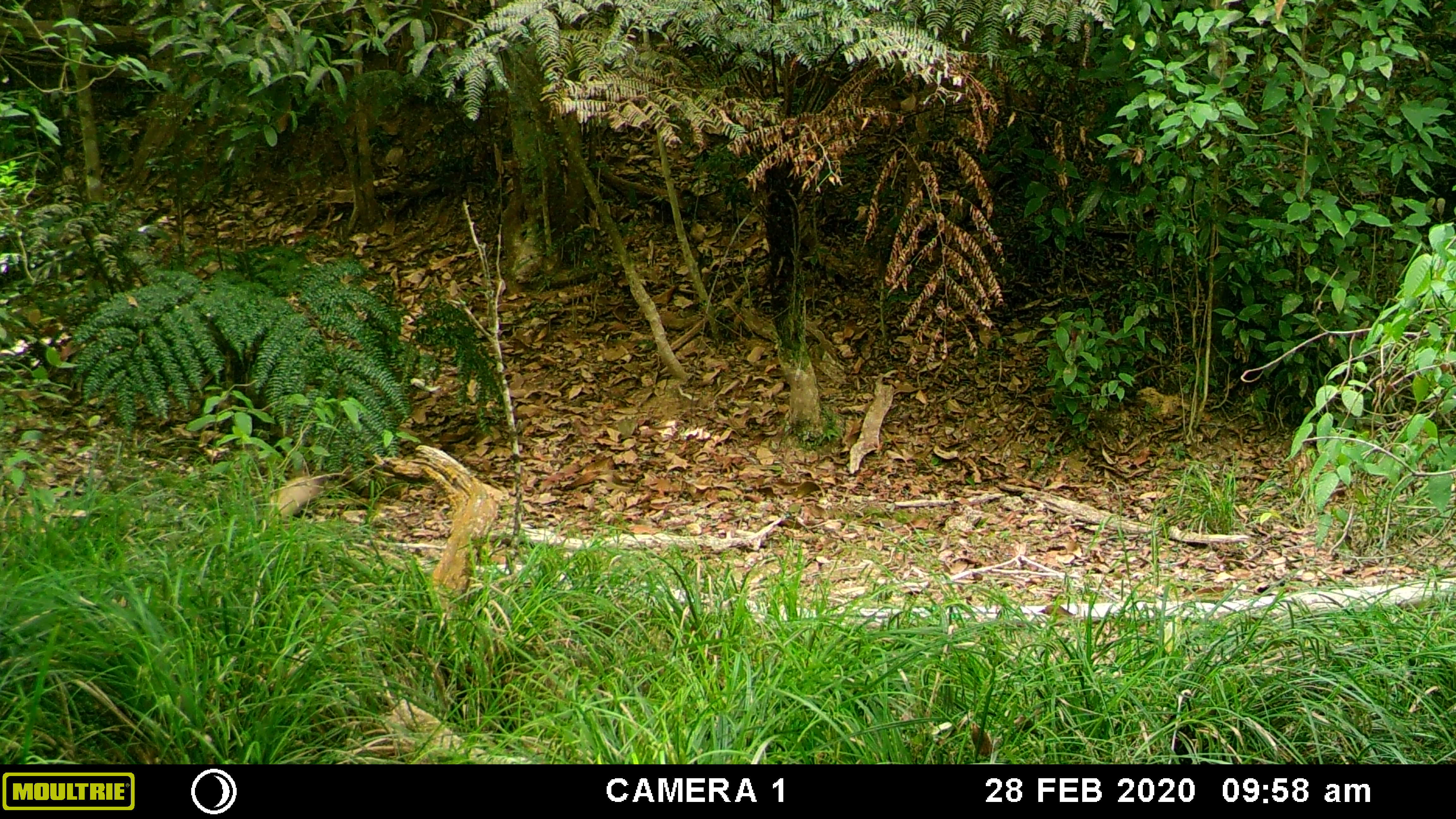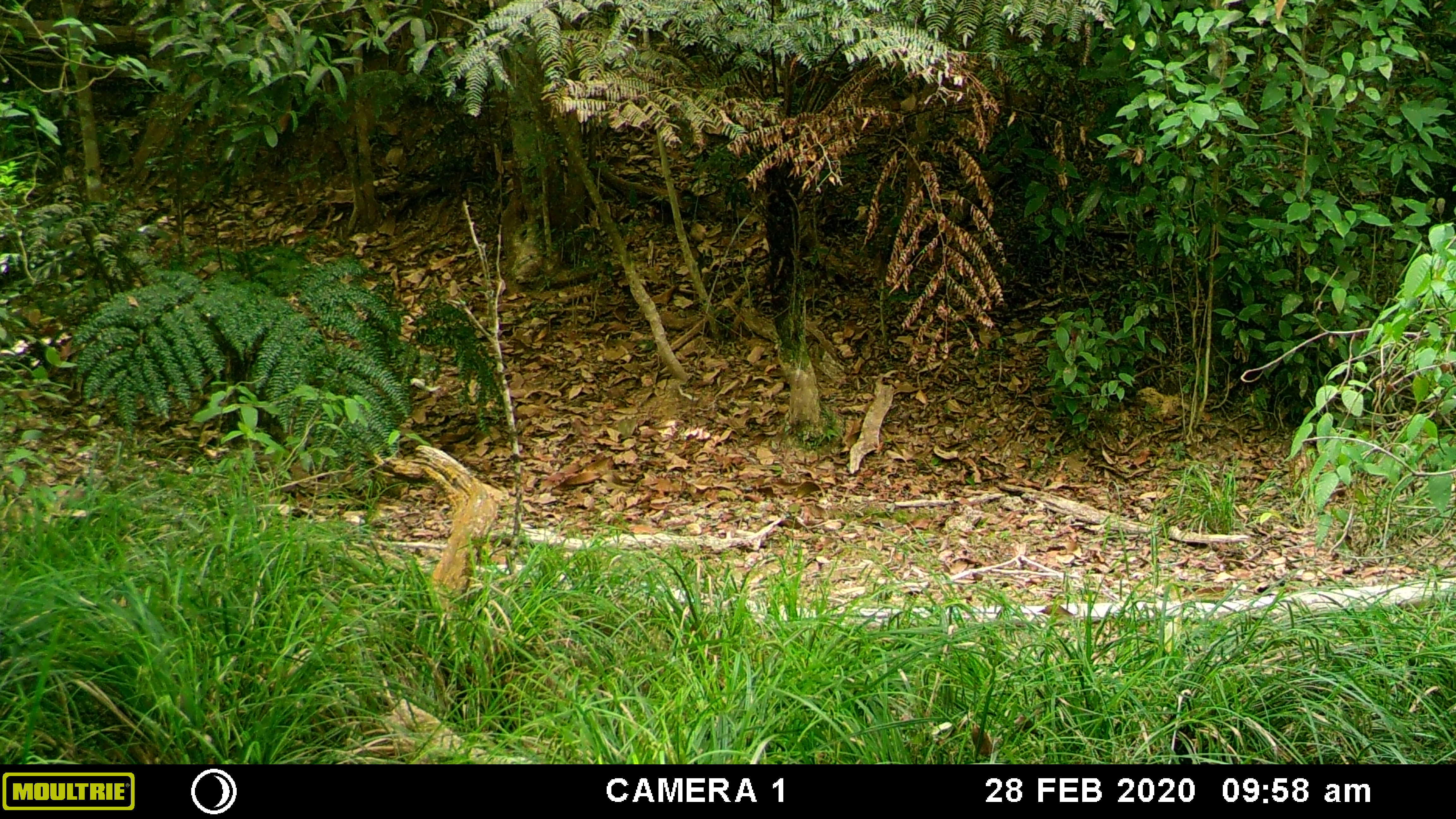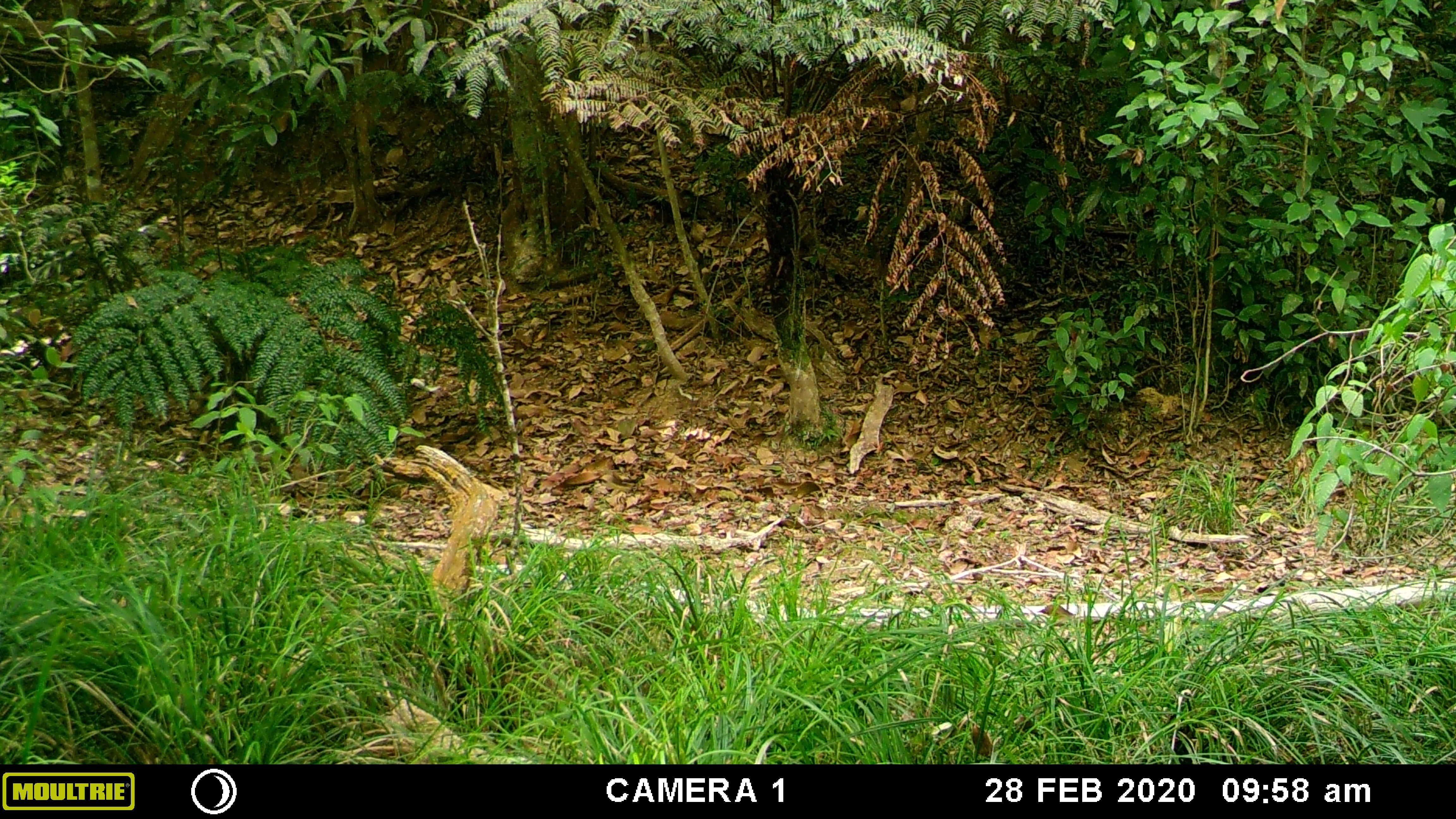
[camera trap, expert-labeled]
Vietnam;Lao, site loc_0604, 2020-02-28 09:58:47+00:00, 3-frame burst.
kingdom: Animalia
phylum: Chordata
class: Mammalia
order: Carnivora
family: Mustelidae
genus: Martes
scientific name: Martes flavigula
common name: yellow-throated marten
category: yellow throated marten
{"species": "yellow throated marten (yellow-throated marten) (Martes flavigula)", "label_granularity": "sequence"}